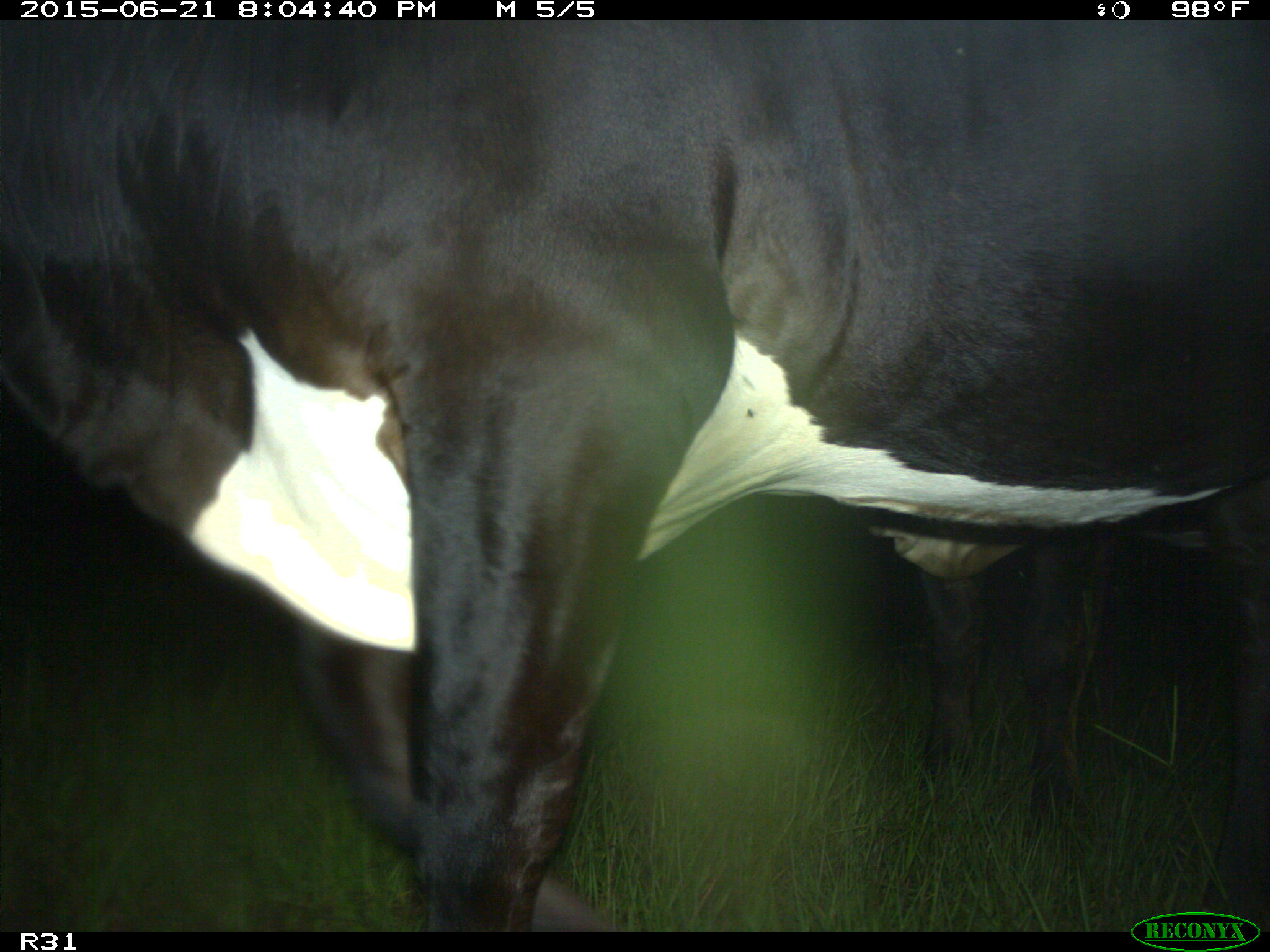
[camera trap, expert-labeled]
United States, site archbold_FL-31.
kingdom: Animalia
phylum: Chordata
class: Mammalia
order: Artiodactyla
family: Bovidae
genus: Bos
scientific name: Bos taurus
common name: domestic cow